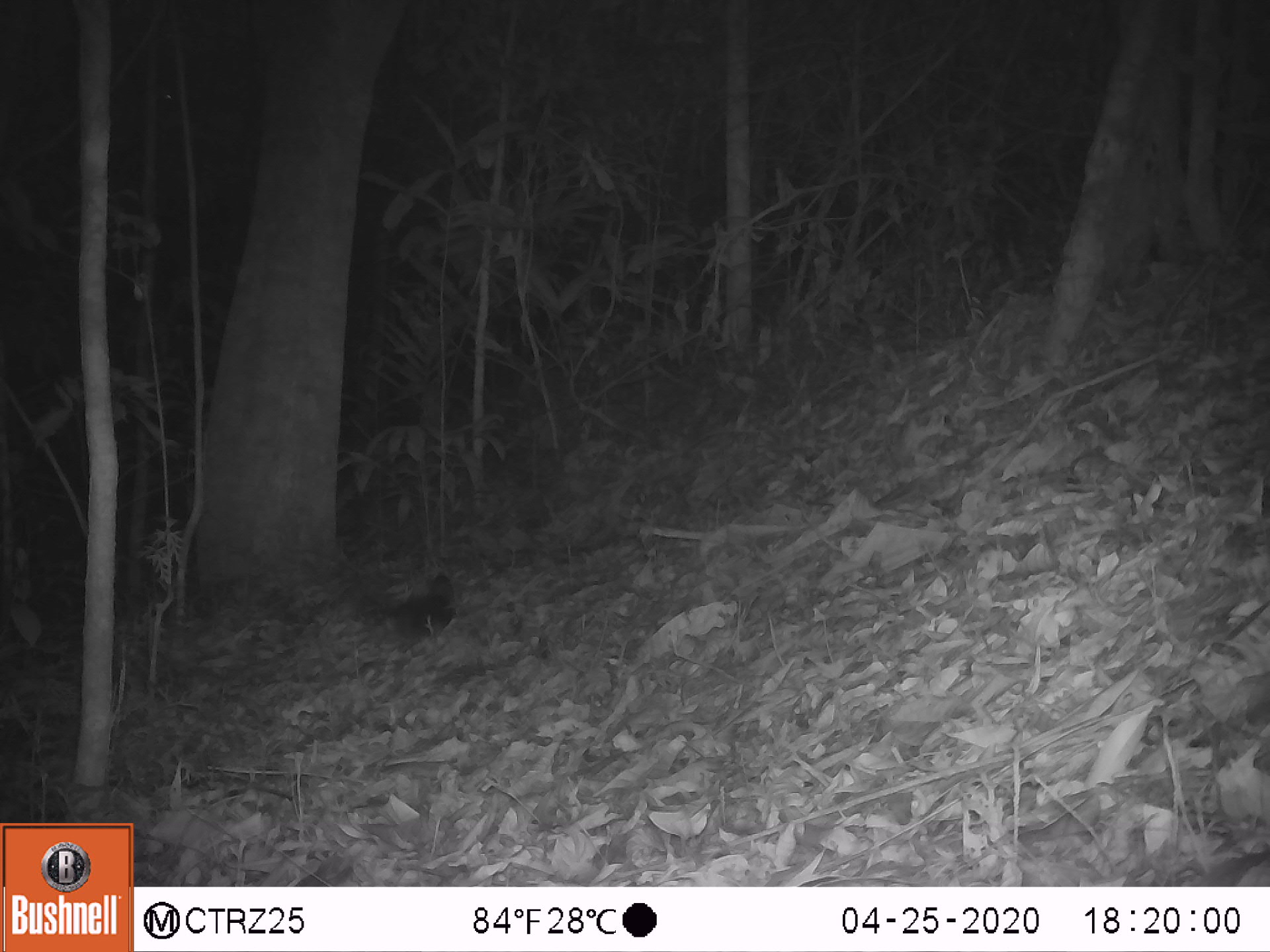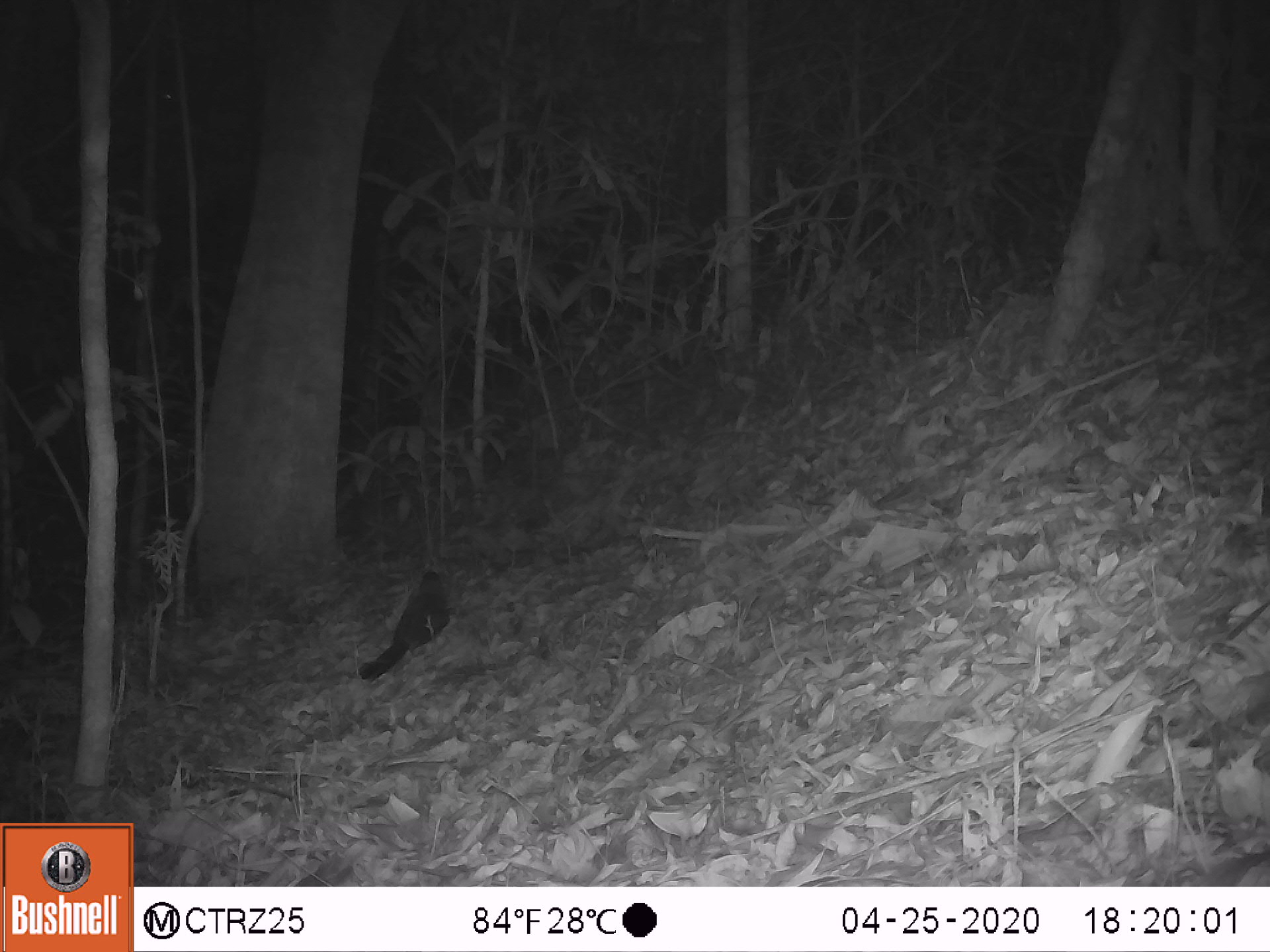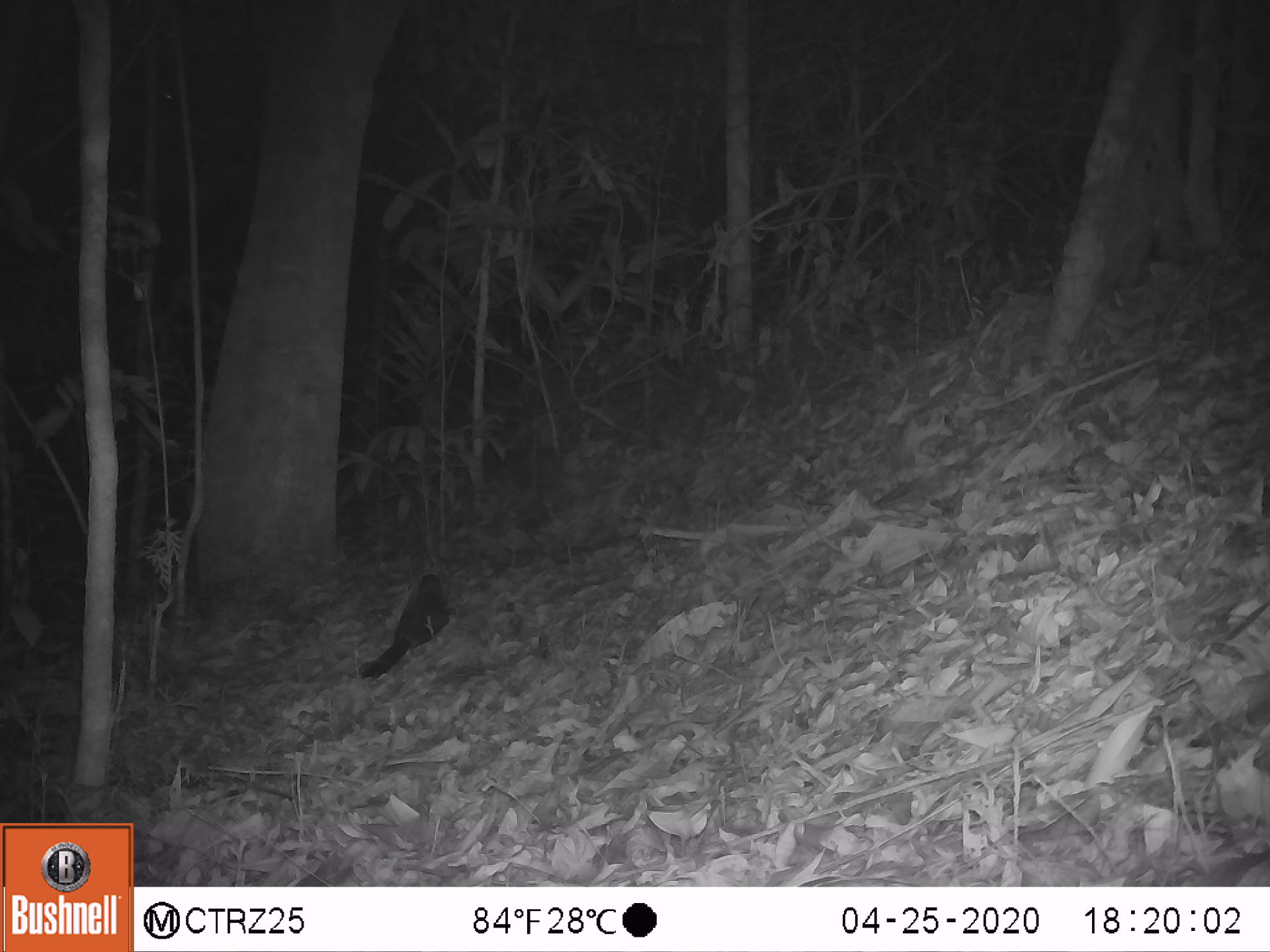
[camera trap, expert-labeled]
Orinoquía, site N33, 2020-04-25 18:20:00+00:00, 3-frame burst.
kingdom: Animalia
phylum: Chordata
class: Aves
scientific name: Aves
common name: bird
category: unknown bird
Unknown bird (bird) (Aves).